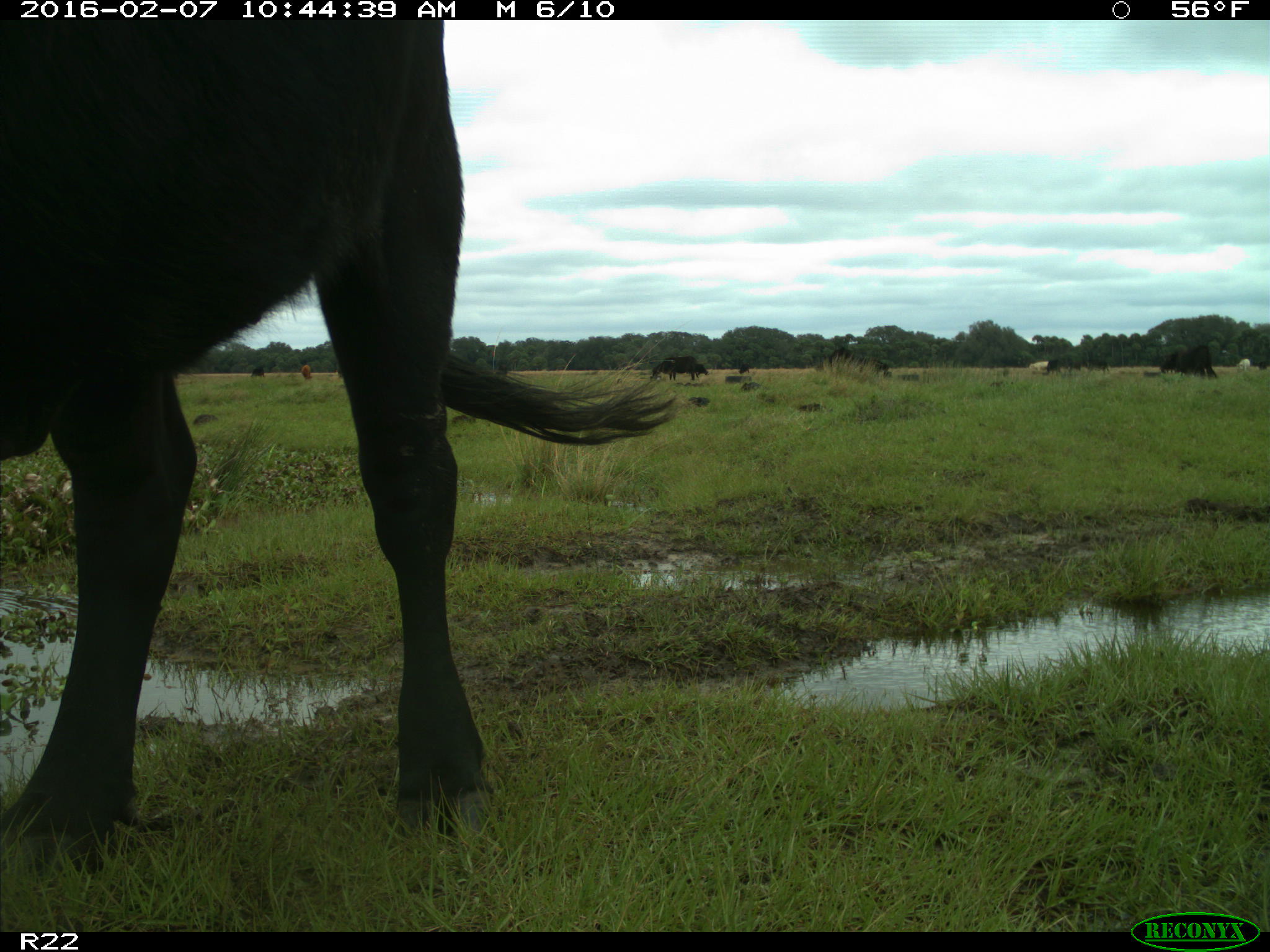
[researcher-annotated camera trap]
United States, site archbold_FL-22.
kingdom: Animalia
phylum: Chordata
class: Mammalia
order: Artiodactyla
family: Bovidae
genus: Bos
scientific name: Bos taurus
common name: domestic cow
Bos taurus (domestic cow).